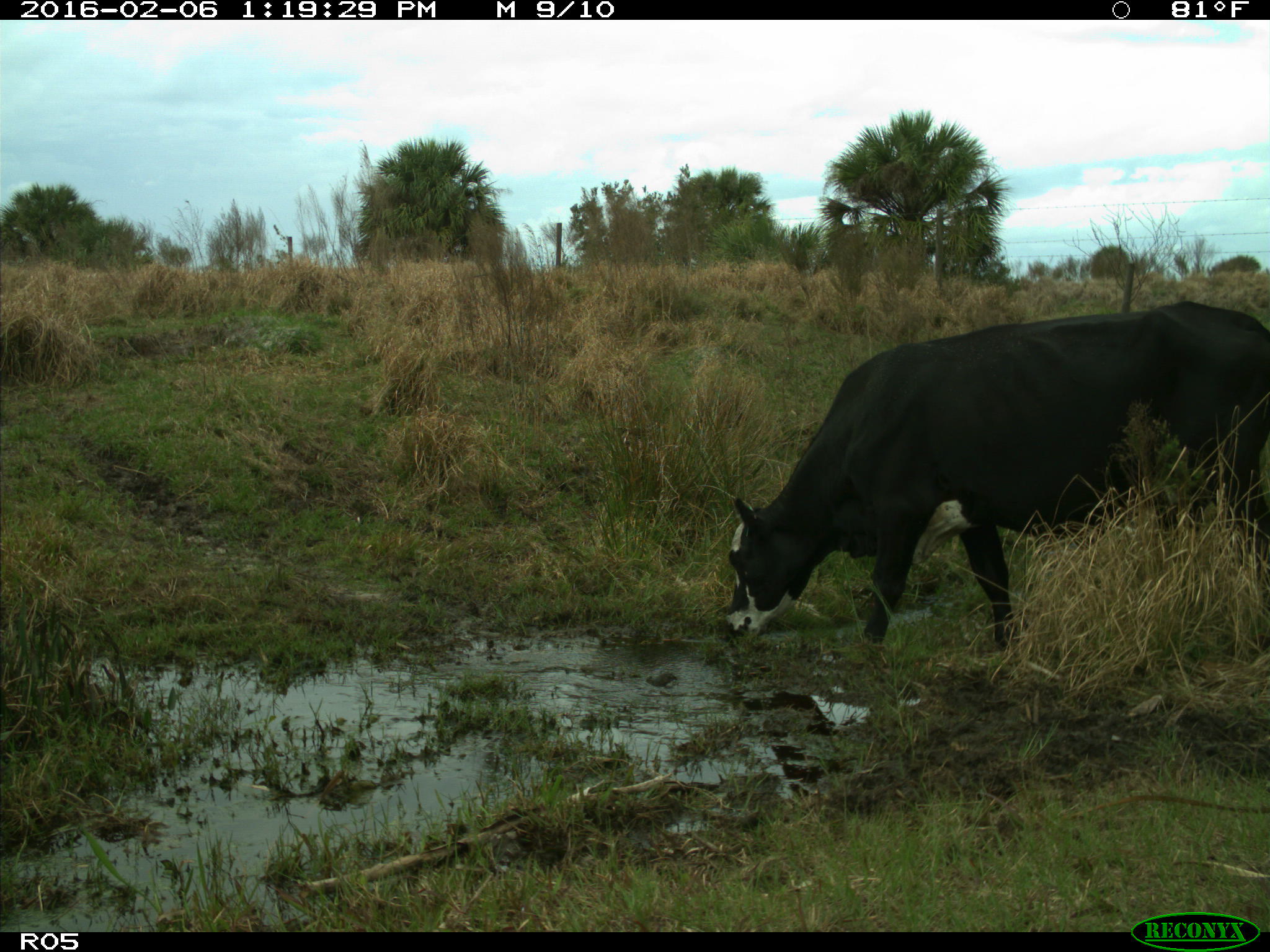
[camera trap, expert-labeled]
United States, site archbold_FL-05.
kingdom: Animalia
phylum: Chordata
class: Mammalia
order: Artiodactyla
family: Bovidae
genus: Bos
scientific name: Bos taurus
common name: domestic cow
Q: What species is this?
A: Bos taurus (domestic cow).